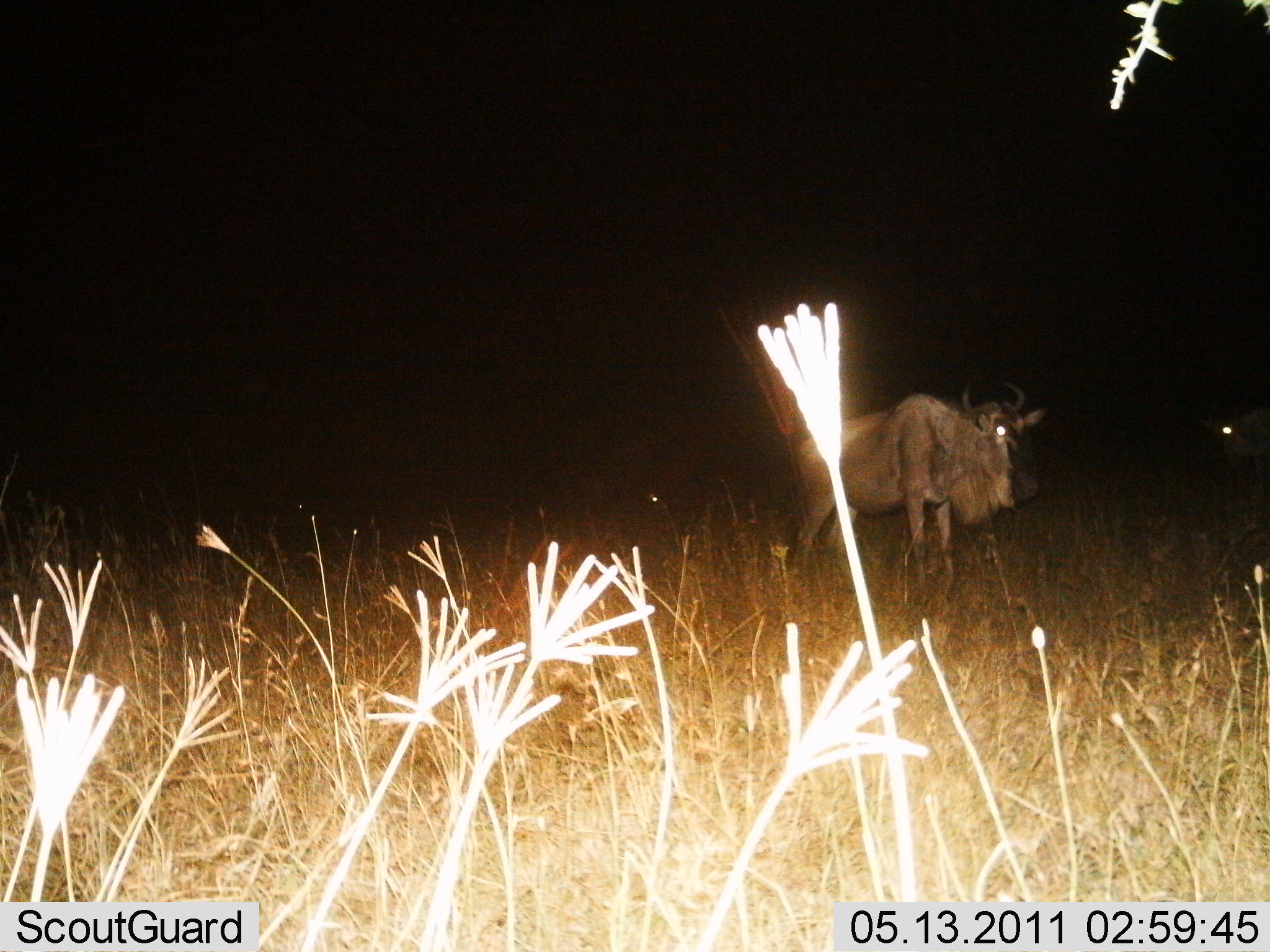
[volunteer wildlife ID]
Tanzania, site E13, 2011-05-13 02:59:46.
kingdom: Animalia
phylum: Chordata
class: Mammalia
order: Artiodactyla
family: Bovidae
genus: Connochaetes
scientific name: Connochaetes taurinus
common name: blue wildebeest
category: wildebeest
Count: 1.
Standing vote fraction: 100%.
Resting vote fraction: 0%.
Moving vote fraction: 0%.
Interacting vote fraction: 0%.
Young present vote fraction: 0%.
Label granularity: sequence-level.